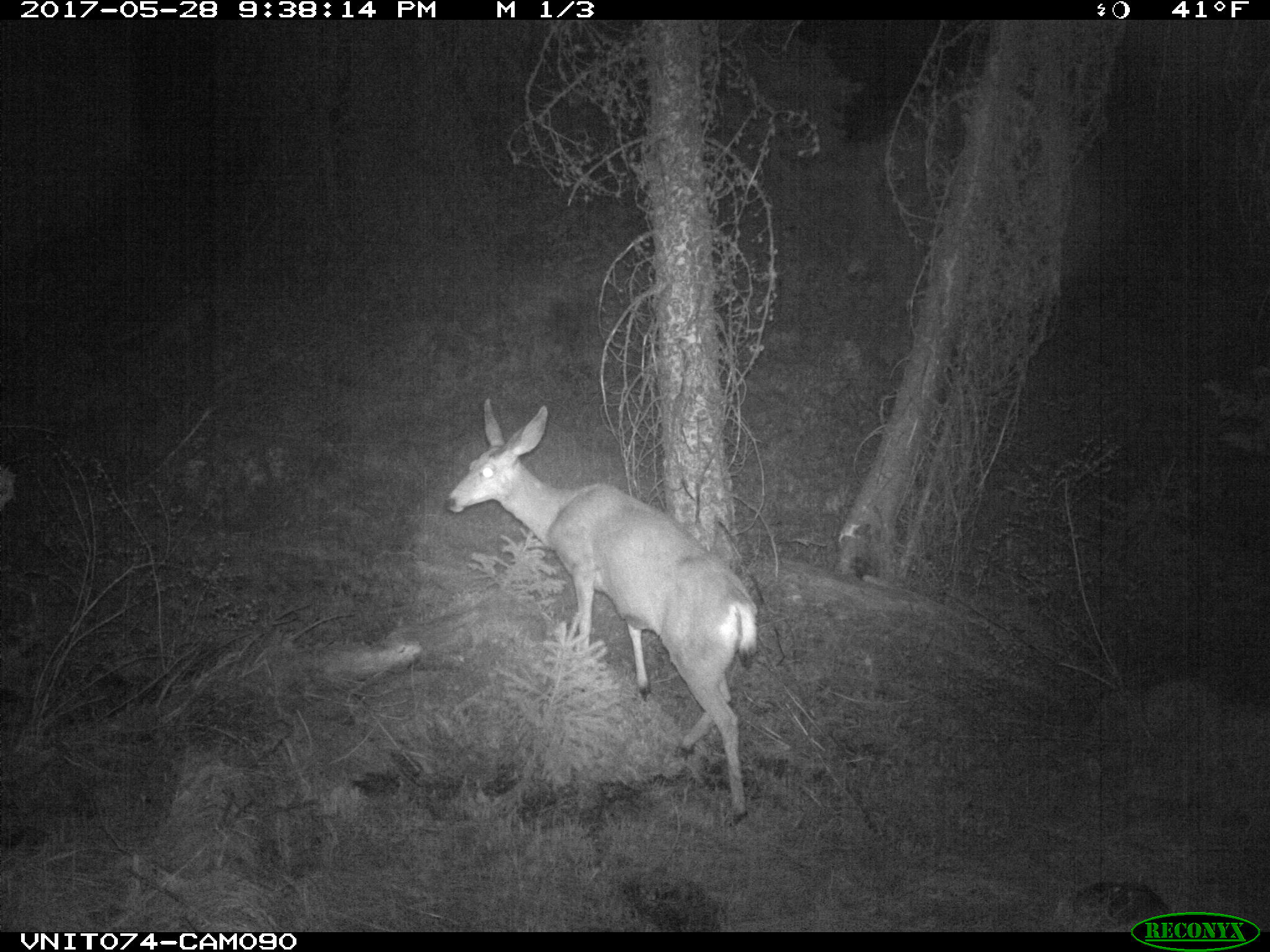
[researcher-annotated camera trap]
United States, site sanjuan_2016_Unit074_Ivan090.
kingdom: Animalia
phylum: Chordata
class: Mammalia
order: Artiodactyla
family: Cervidae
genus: Odocoileus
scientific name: Odocoileus hemionus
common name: mule deer